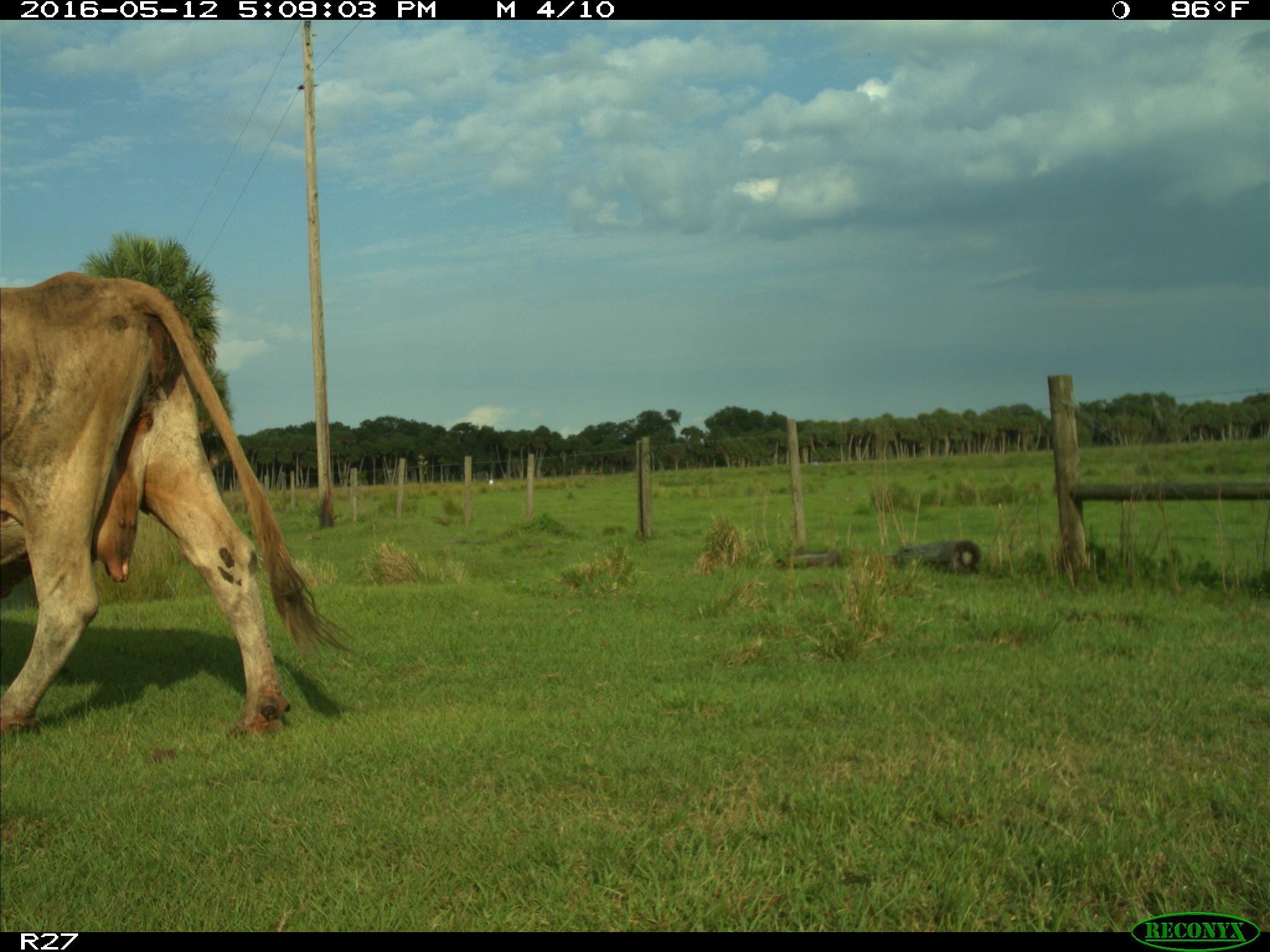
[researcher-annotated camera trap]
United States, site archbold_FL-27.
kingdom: Animalia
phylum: Chordata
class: Mammalia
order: Artiodactyla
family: Bovidae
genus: Bos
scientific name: Bos taurus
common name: domestic cow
Bos taurus (domestic cow).